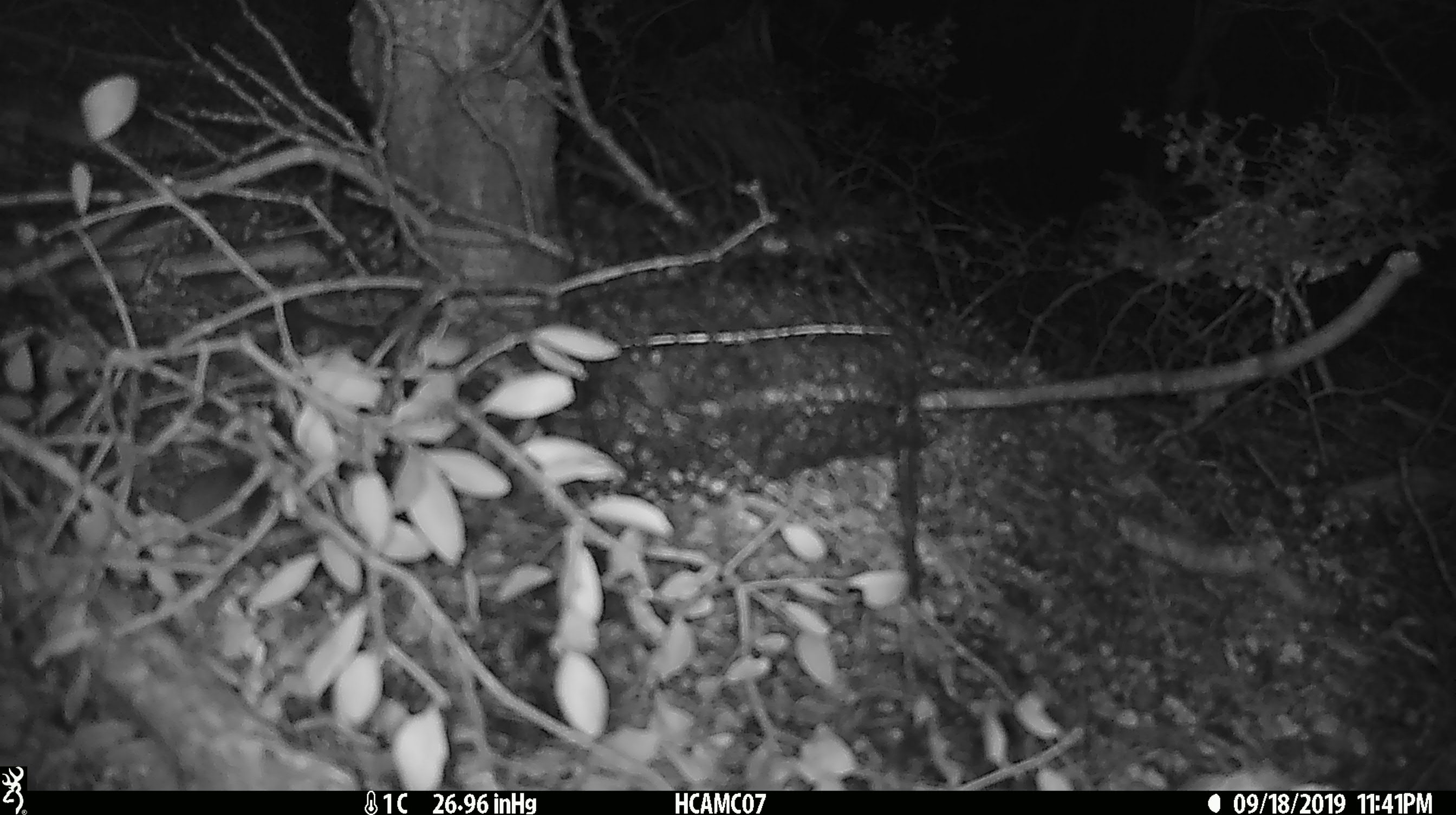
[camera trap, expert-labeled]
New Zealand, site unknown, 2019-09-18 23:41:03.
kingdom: Animalia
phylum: Chordata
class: Mammalia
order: Rodentia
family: Muridae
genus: Mus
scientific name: Mus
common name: mouse